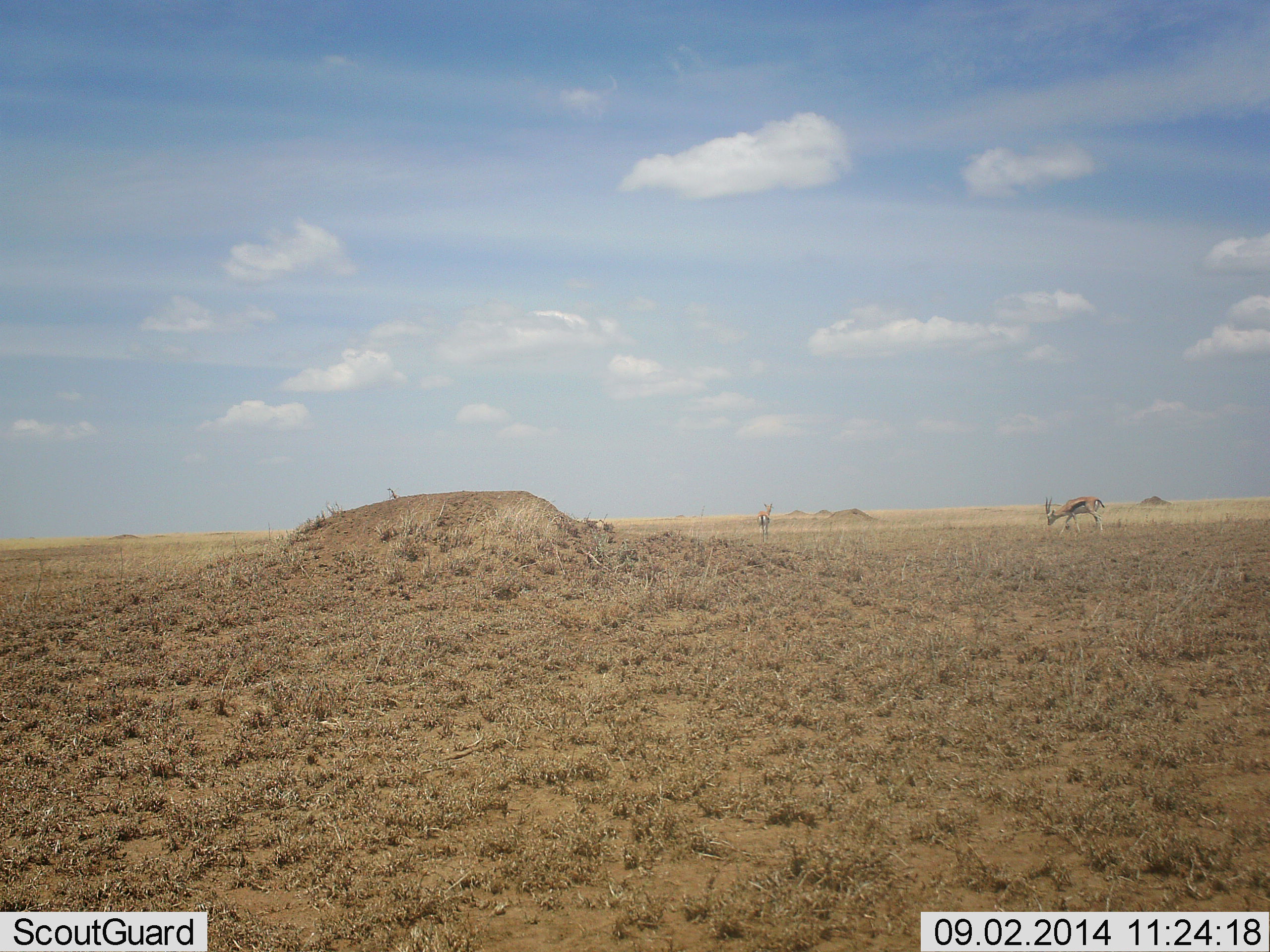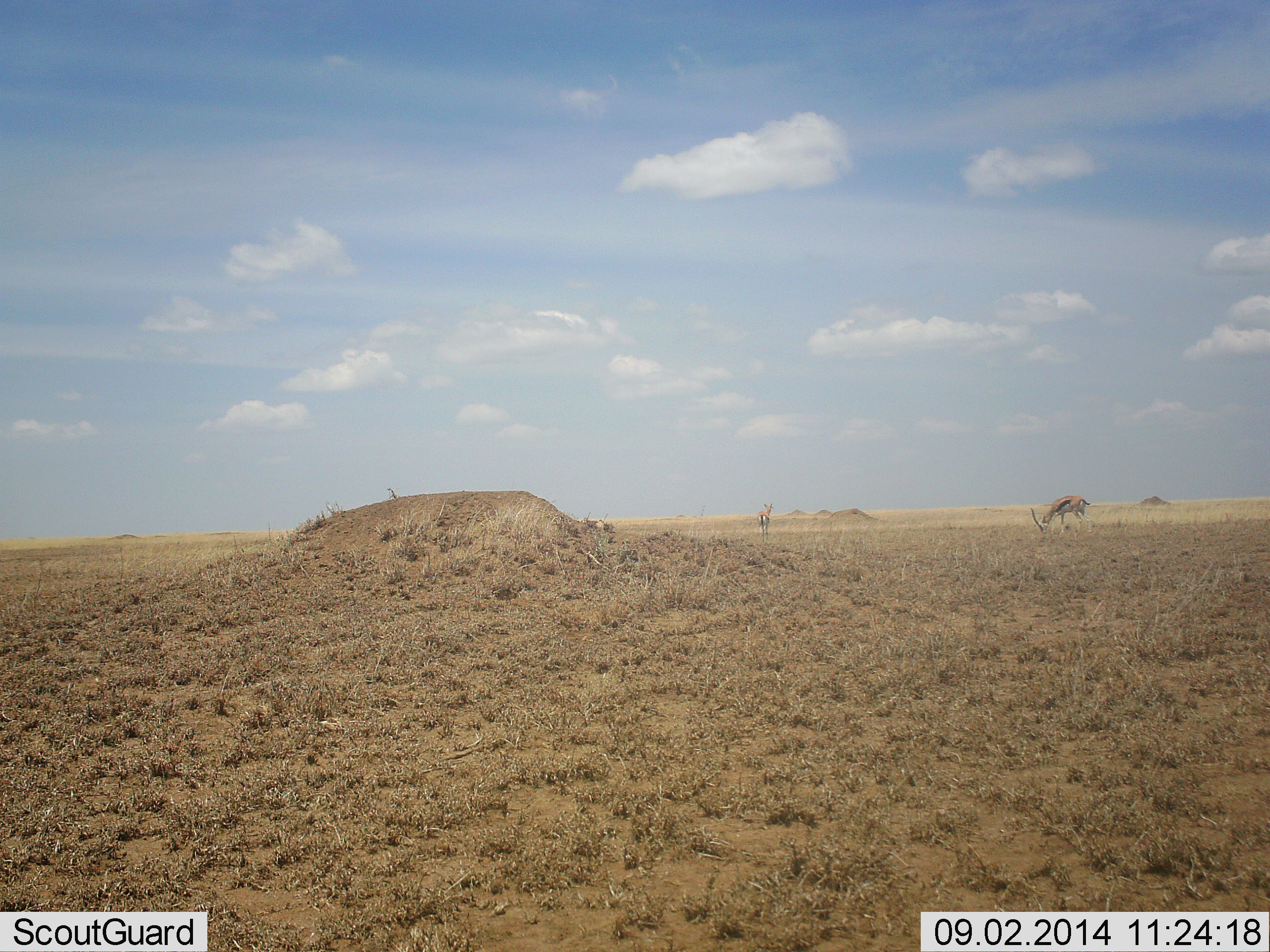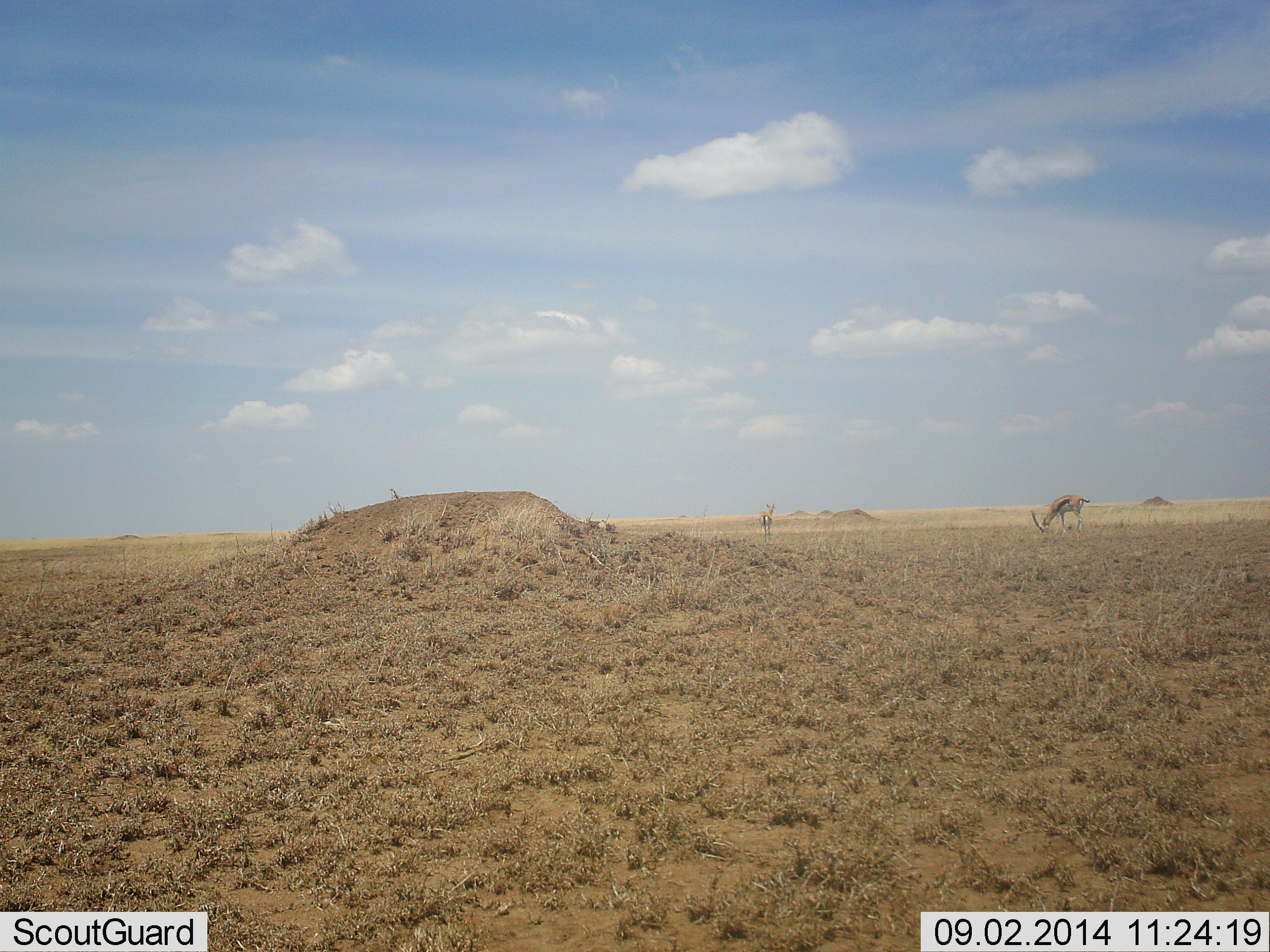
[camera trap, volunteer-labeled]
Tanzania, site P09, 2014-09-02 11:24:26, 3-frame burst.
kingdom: Animalia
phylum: Chordata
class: Mammalia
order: Artiodactyla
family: Bovidae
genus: Eudorcas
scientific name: Eudorcas thomsonii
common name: thomson's gazelle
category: gazellethomsons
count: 2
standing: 60%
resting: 0%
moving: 10%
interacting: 0%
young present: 0%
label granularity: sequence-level